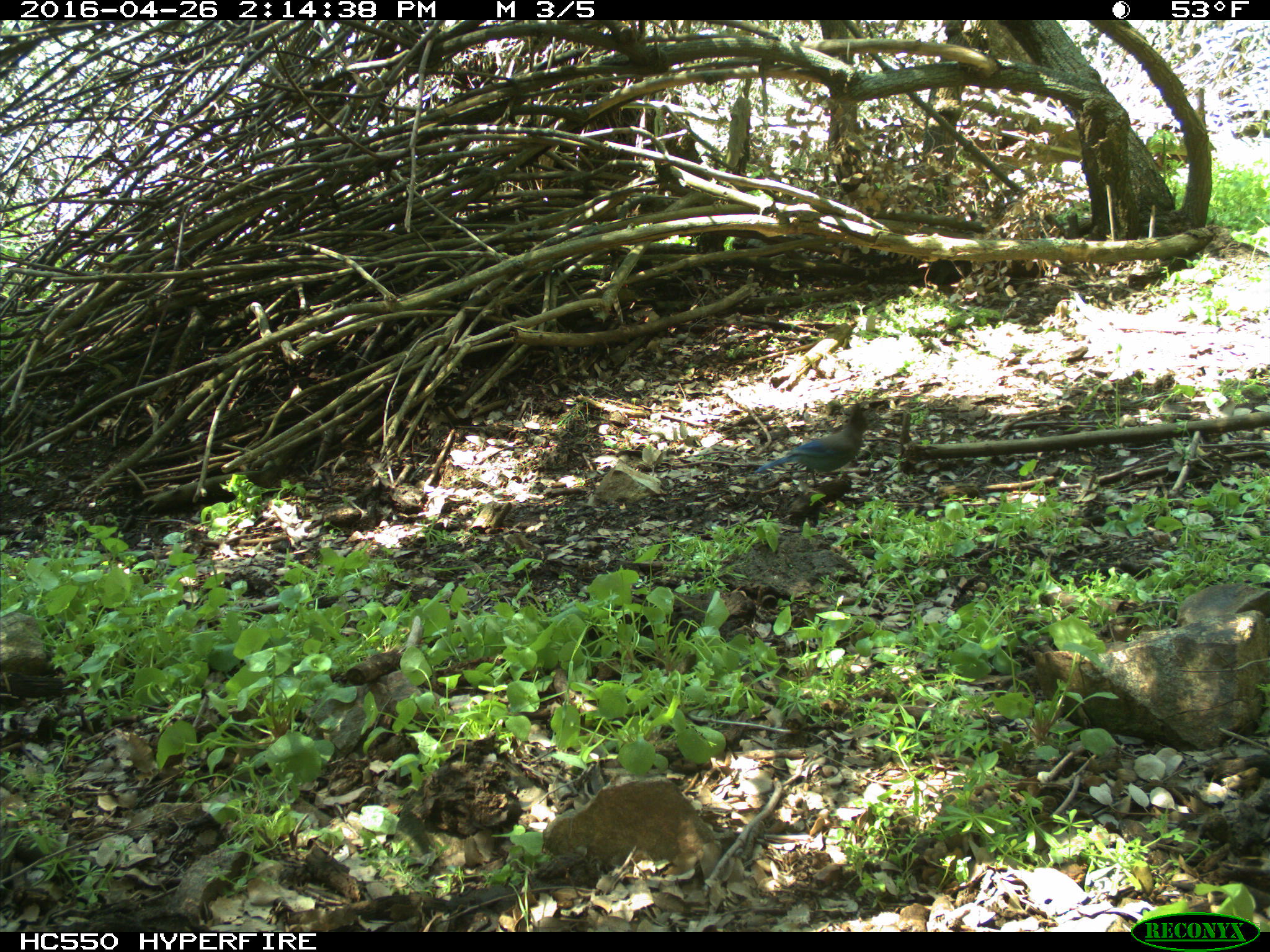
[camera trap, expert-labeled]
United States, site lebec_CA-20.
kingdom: Animalia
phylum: Chordata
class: Aves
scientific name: Aves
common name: birds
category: unidentified bird